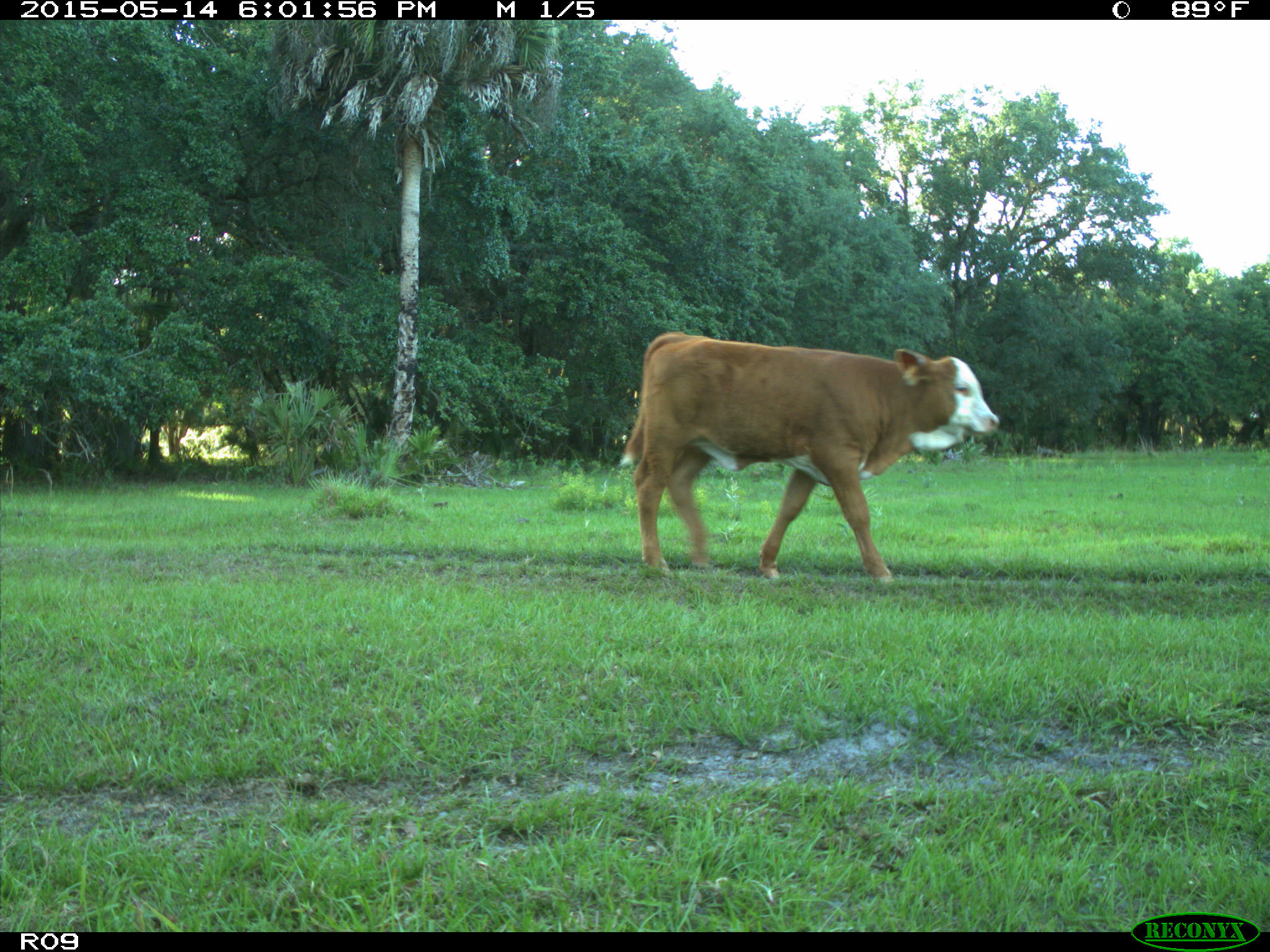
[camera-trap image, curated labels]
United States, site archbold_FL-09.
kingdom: Animalia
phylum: Chordata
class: Mammalia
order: Artiodactyla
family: Bovidae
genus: Bos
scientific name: Bos taurus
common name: domestic cow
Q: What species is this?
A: Bos taurus (domestic cow).